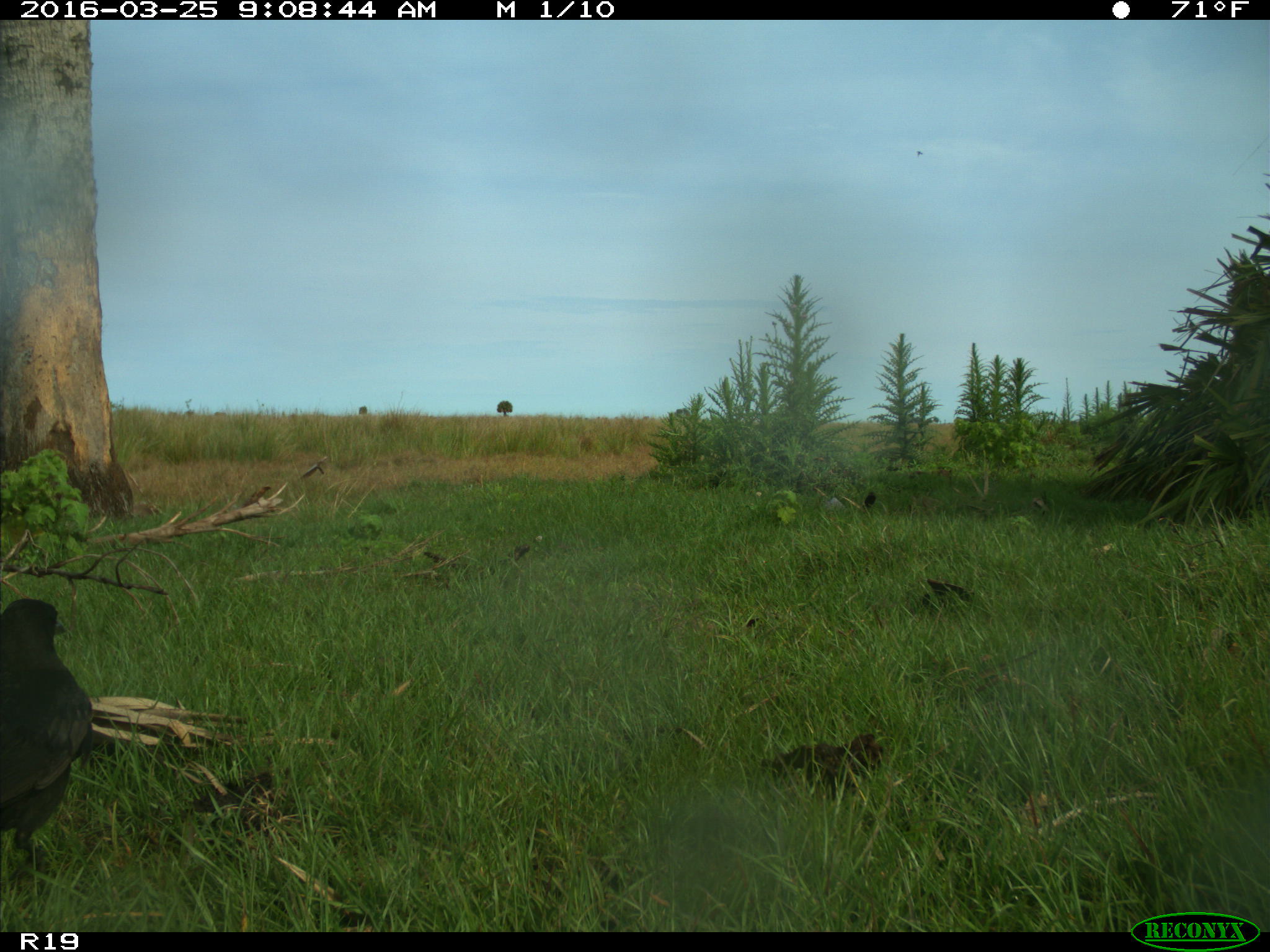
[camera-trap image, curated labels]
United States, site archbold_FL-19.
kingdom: Animalia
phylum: Chordata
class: Aves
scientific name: Aves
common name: birds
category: unidentified bird